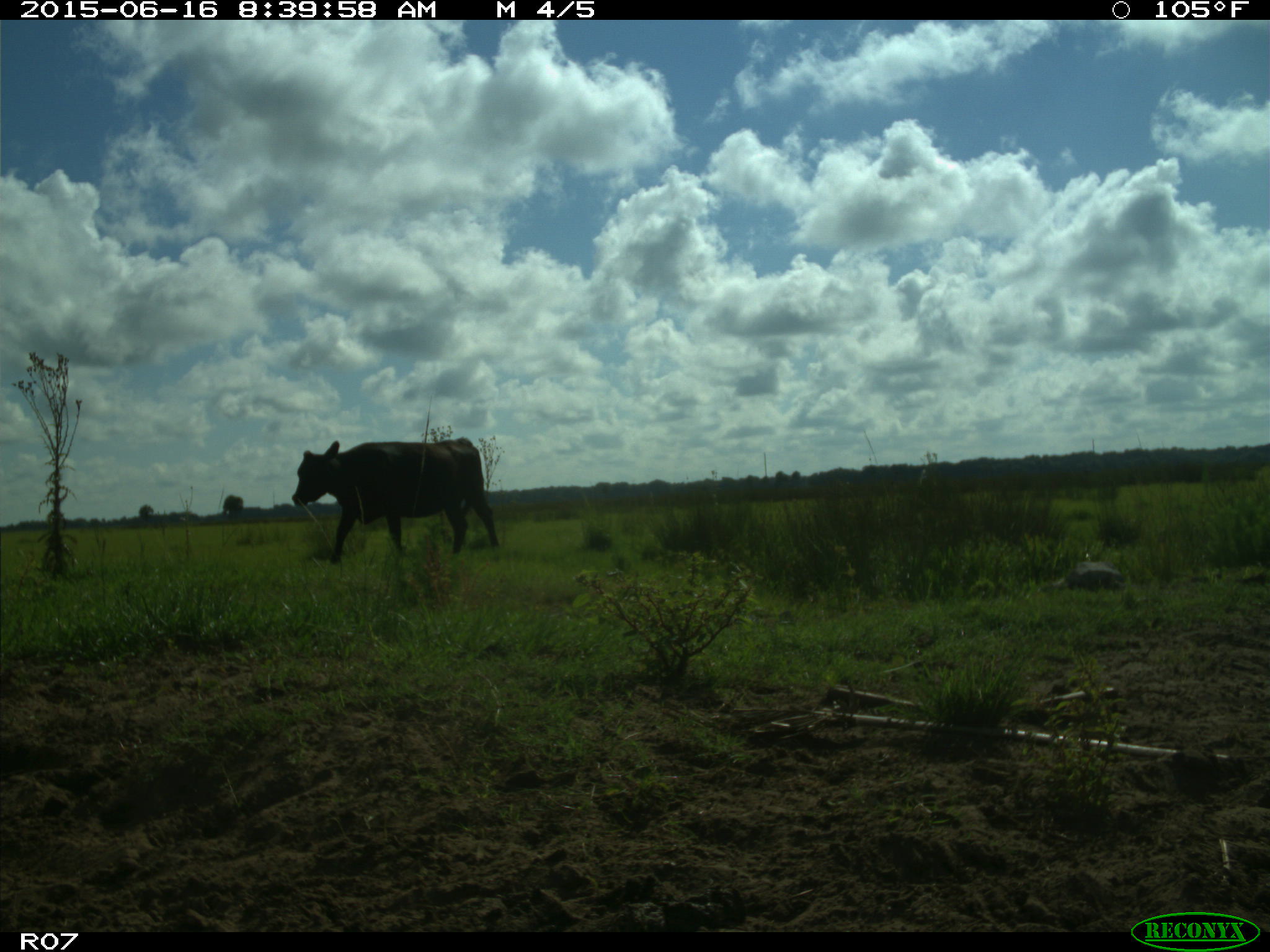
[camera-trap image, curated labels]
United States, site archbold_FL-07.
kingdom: Animalia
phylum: Chordata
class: Mammalia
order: Artiodactyla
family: Bovidae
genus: Bos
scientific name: Bos taurus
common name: domestic cow